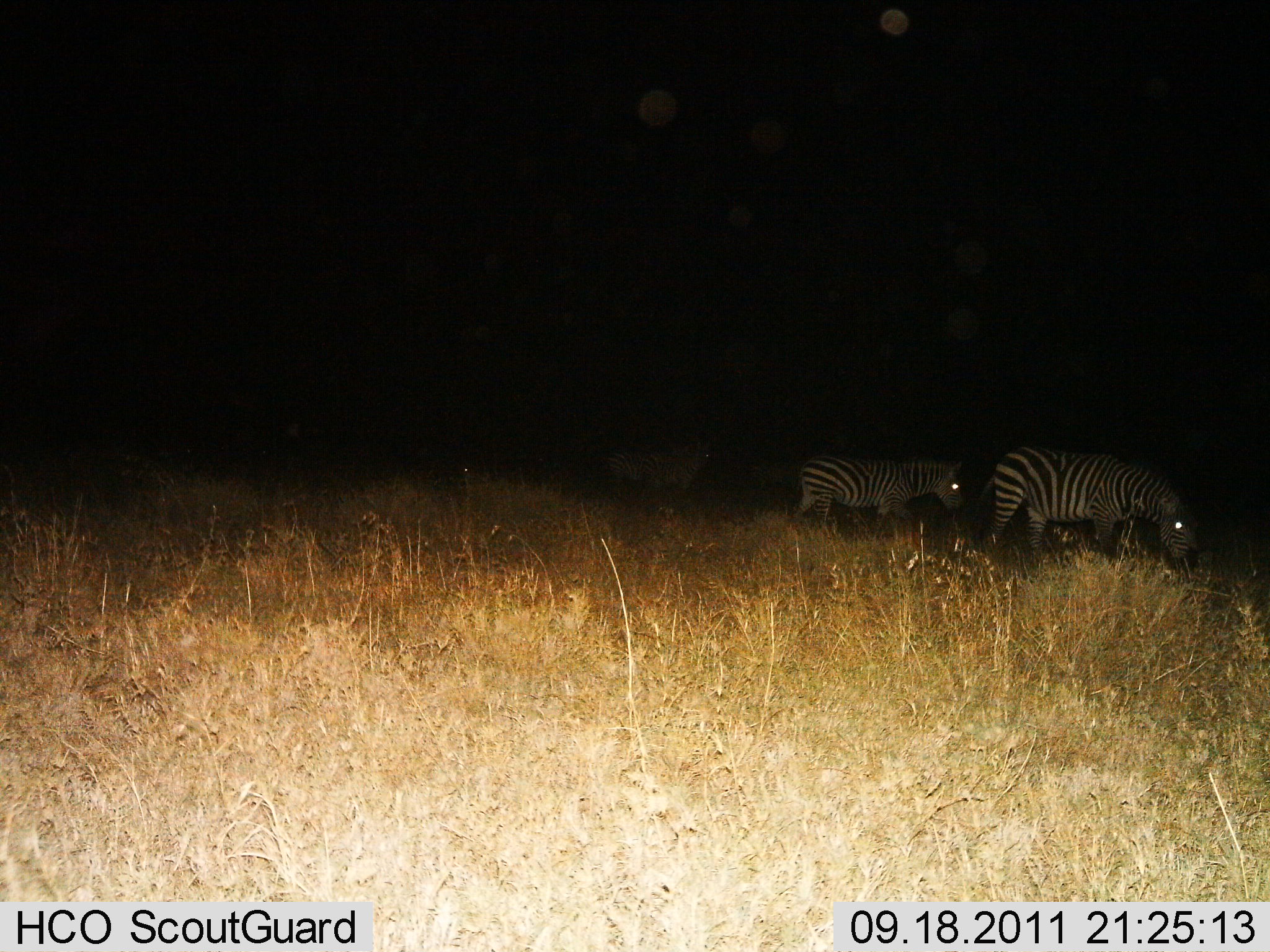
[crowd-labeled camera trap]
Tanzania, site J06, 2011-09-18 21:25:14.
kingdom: Animalia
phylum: Chordata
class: Mammalia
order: Perissodactyla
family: Equidae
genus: Equus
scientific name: Equus quagga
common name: plains zebra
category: zebra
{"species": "zebra (plains zebra) (Equus quagga)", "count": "3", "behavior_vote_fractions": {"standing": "25%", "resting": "0%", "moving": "67%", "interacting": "0%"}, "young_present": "0%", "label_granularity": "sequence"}